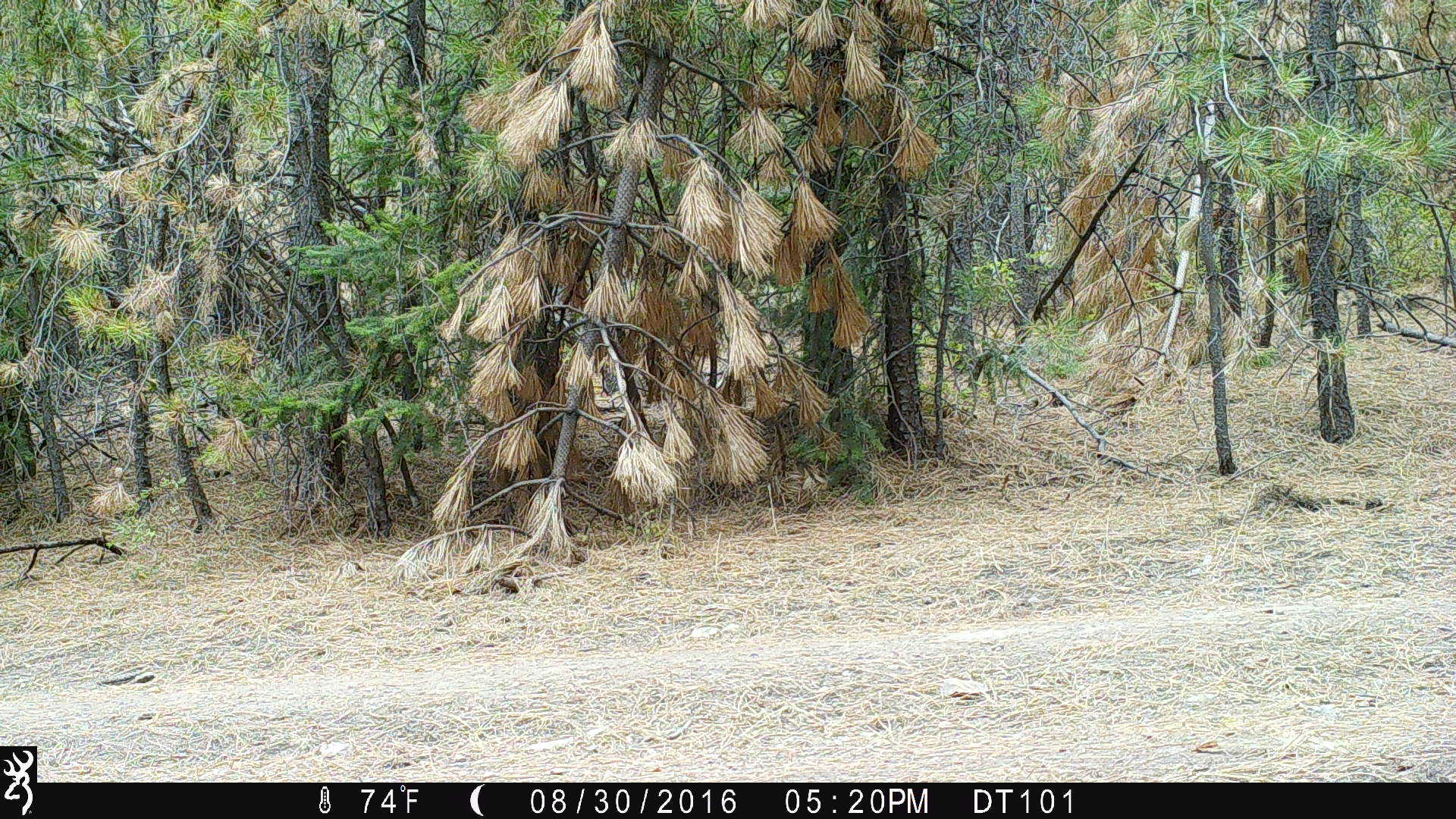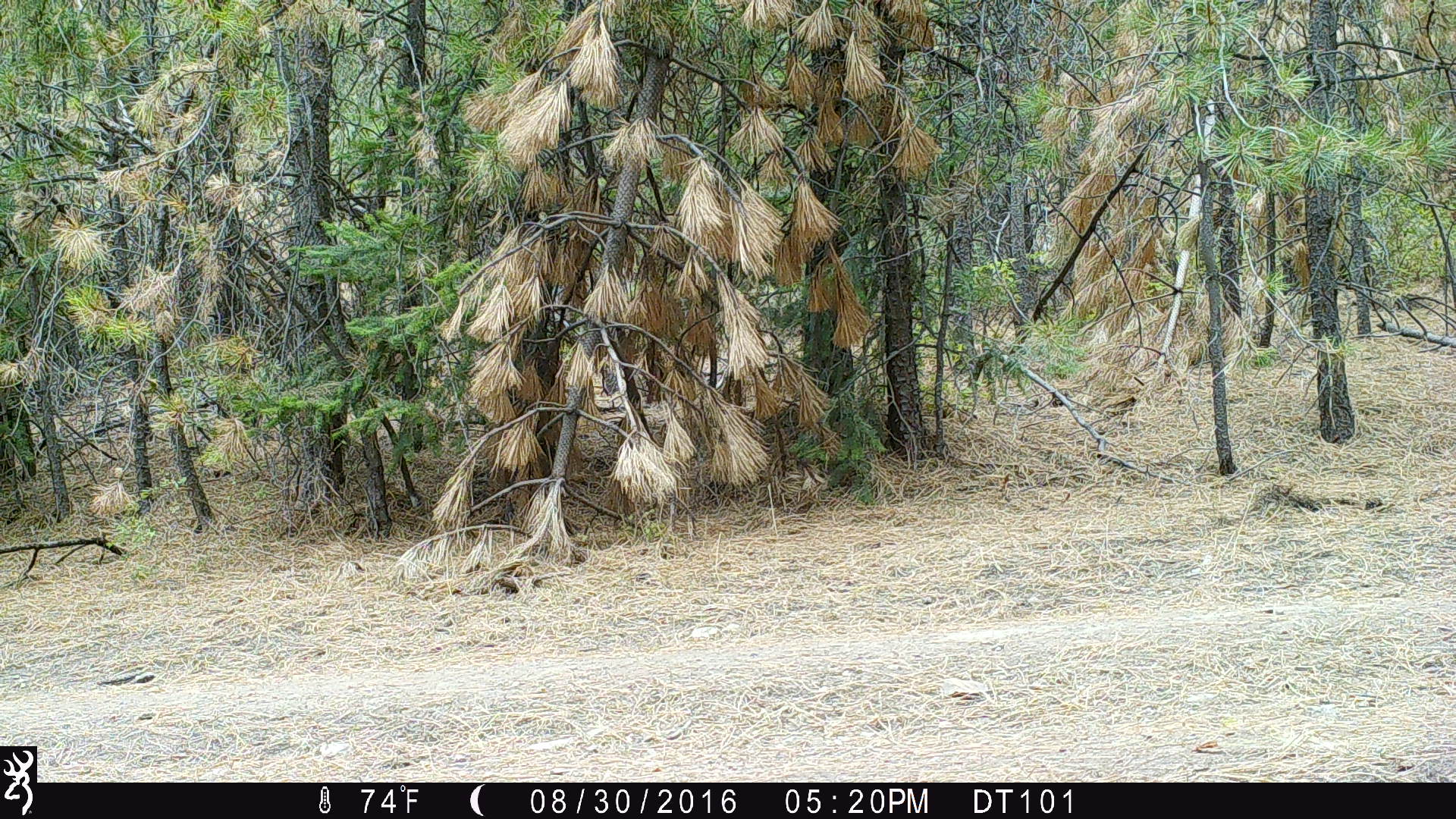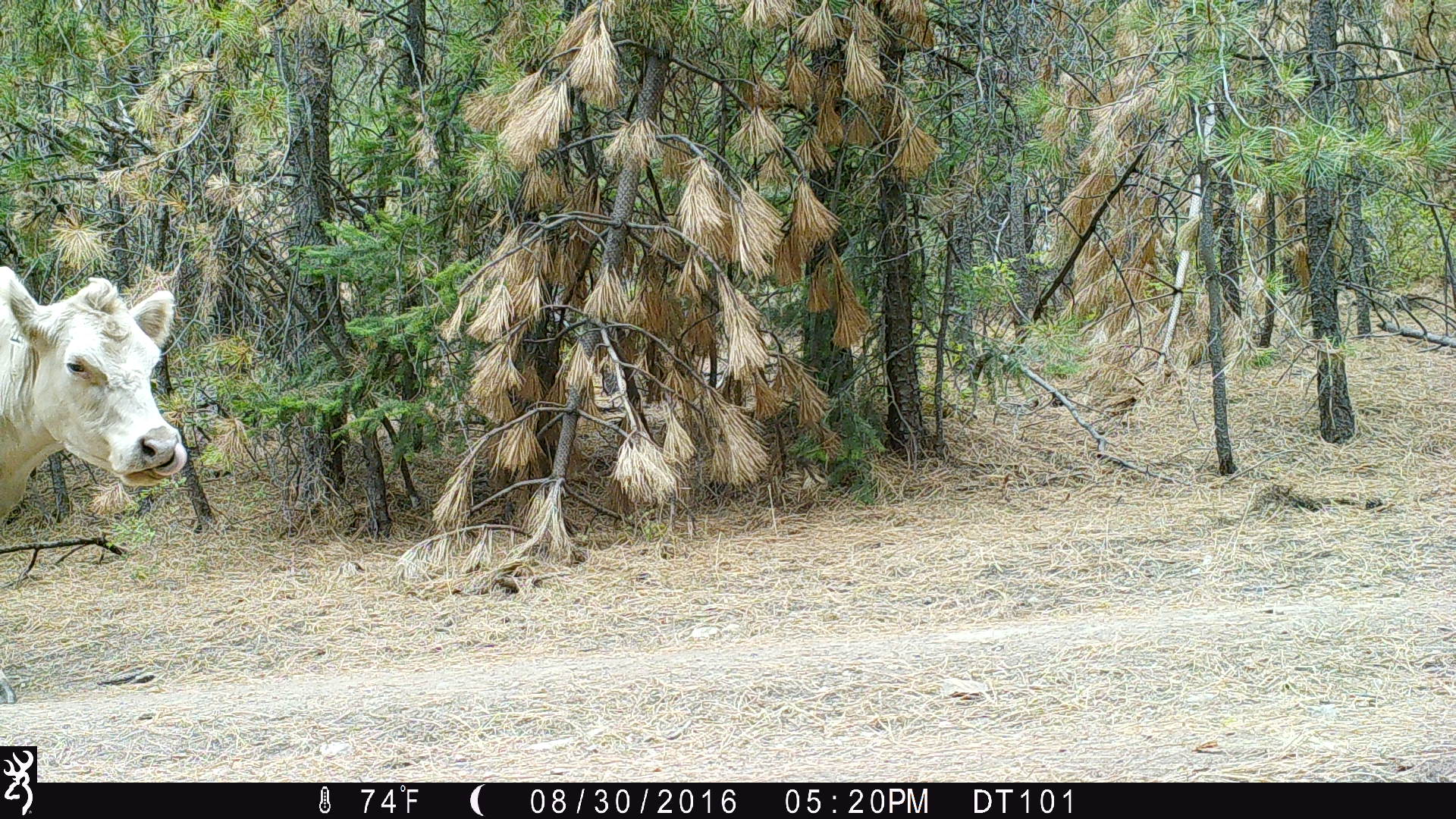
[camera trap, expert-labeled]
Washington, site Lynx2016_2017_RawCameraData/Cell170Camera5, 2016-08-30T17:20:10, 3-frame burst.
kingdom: Animalia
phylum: Chordata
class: Mammalia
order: Artiodactyla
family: Bovidae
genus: Bos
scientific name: Bos taurus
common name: domestic cattle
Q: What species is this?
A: Domestic cattle (Bos taurus).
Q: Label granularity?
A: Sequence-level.